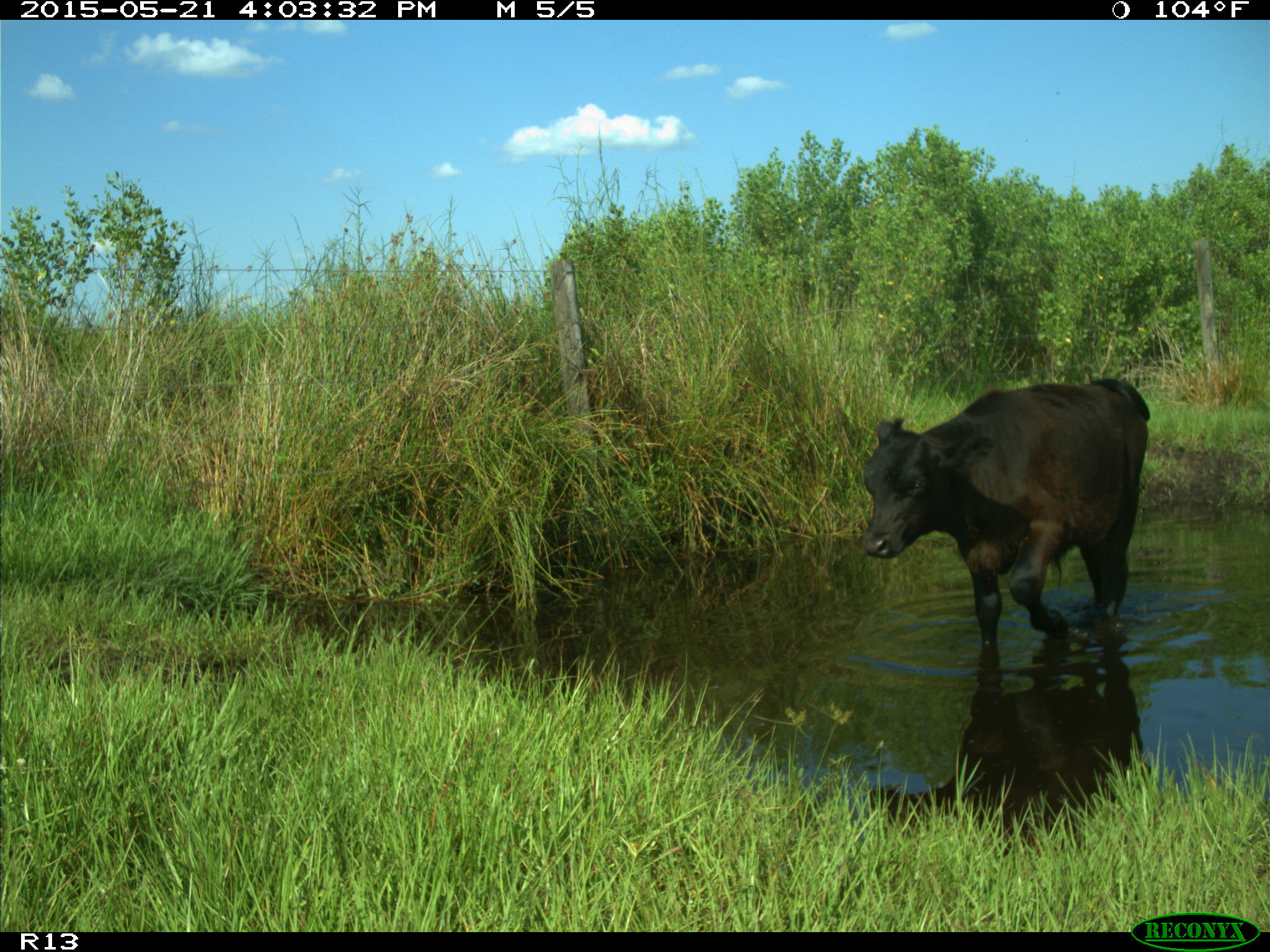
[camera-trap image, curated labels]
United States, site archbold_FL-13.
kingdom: Animalia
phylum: Chordata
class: Mammalia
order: Artiodactyla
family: Bovidae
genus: Bos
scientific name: Bos taurus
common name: domestic cow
Bos taurus (domestic cow).